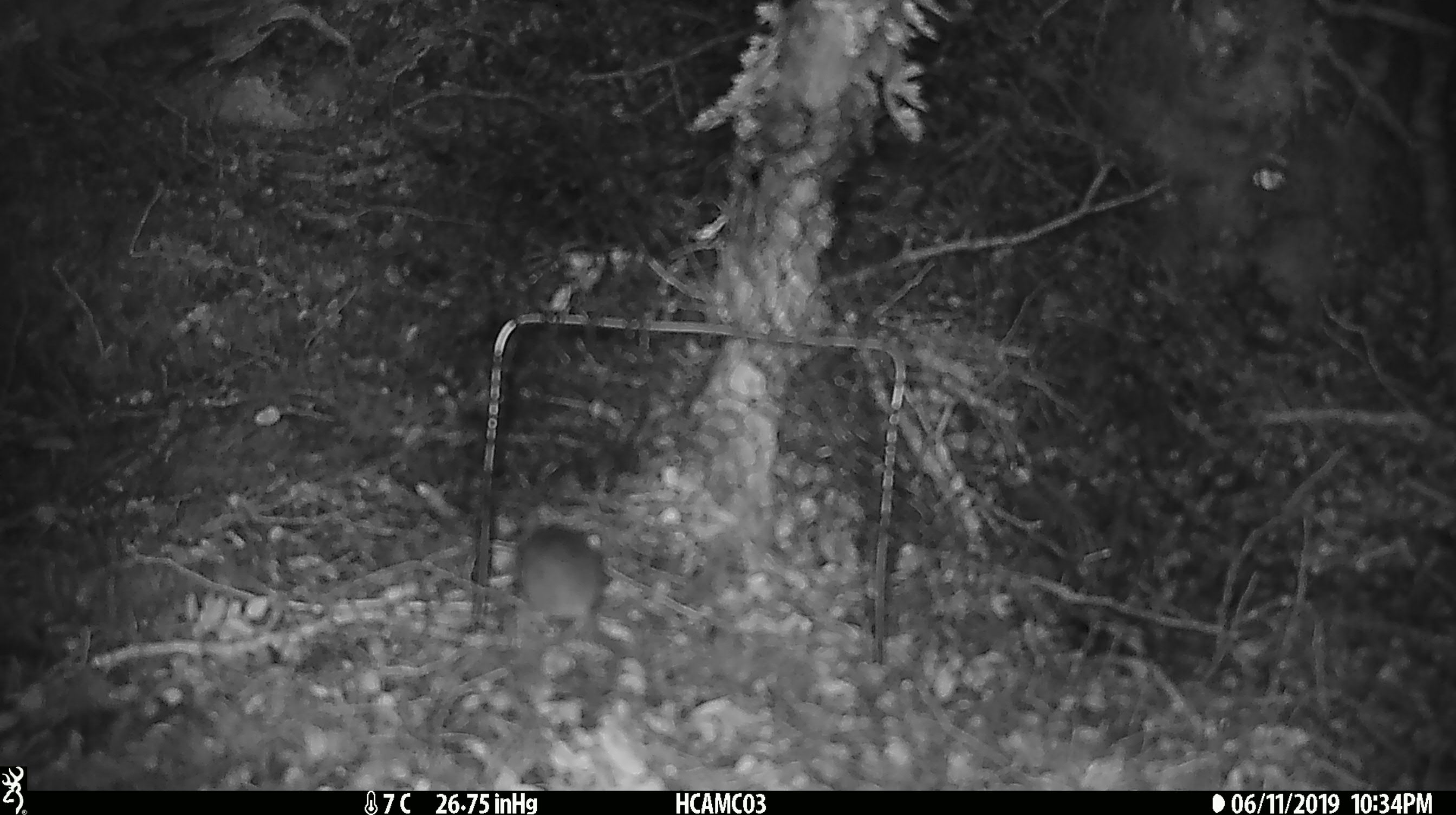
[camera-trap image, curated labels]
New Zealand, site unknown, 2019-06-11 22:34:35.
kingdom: Animalia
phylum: Chordata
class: Mammalia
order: Rodentia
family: Muridae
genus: Mus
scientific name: Mus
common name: mouse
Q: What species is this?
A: Mouse (Mus).